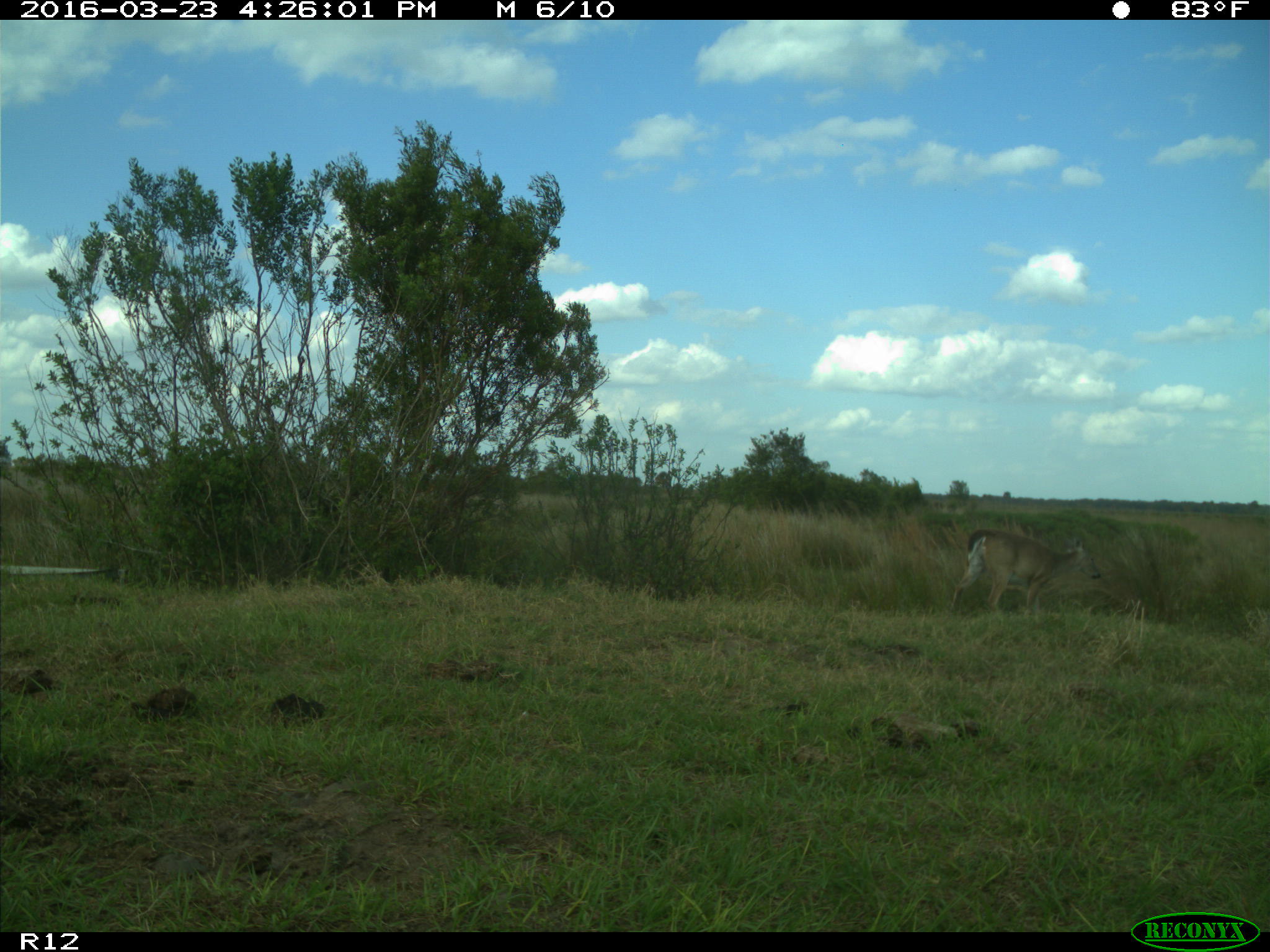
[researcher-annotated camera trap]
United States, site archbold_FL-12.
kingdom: Animalia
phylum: Chordata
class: Mammalia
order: Artiodactyla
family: Cervidae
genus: Odocoileus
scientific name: Odocoileus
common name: deer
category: unidentified deer